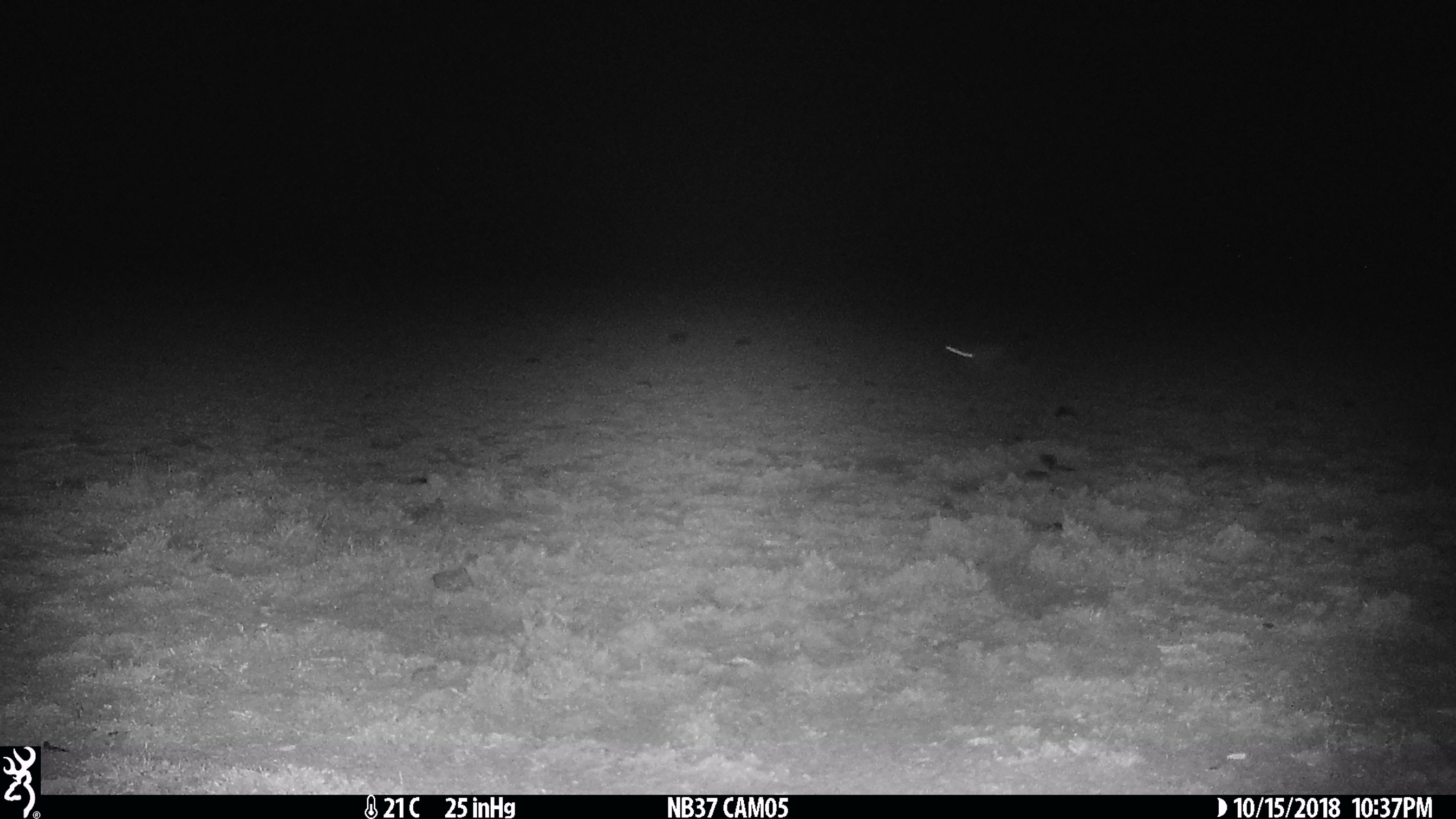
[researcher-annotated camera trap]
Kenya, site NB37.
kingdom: Animalia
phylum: Chordata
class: Mammalia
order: Lagomorpha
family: Leporidae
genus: Lepus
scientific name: Lepus capensis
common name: cape hare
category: hare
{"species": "hare (cape hare) (Lepus capensis)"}